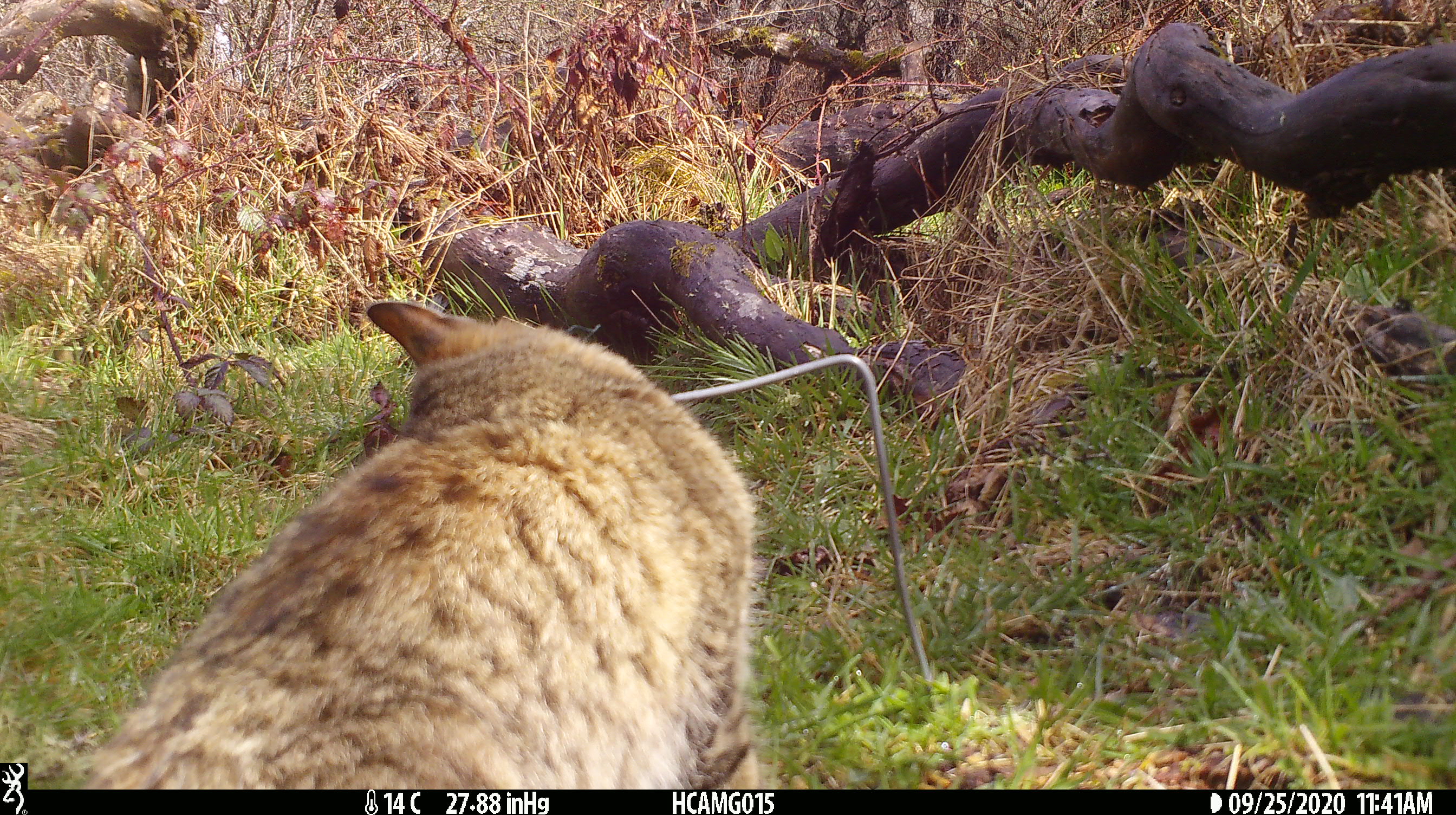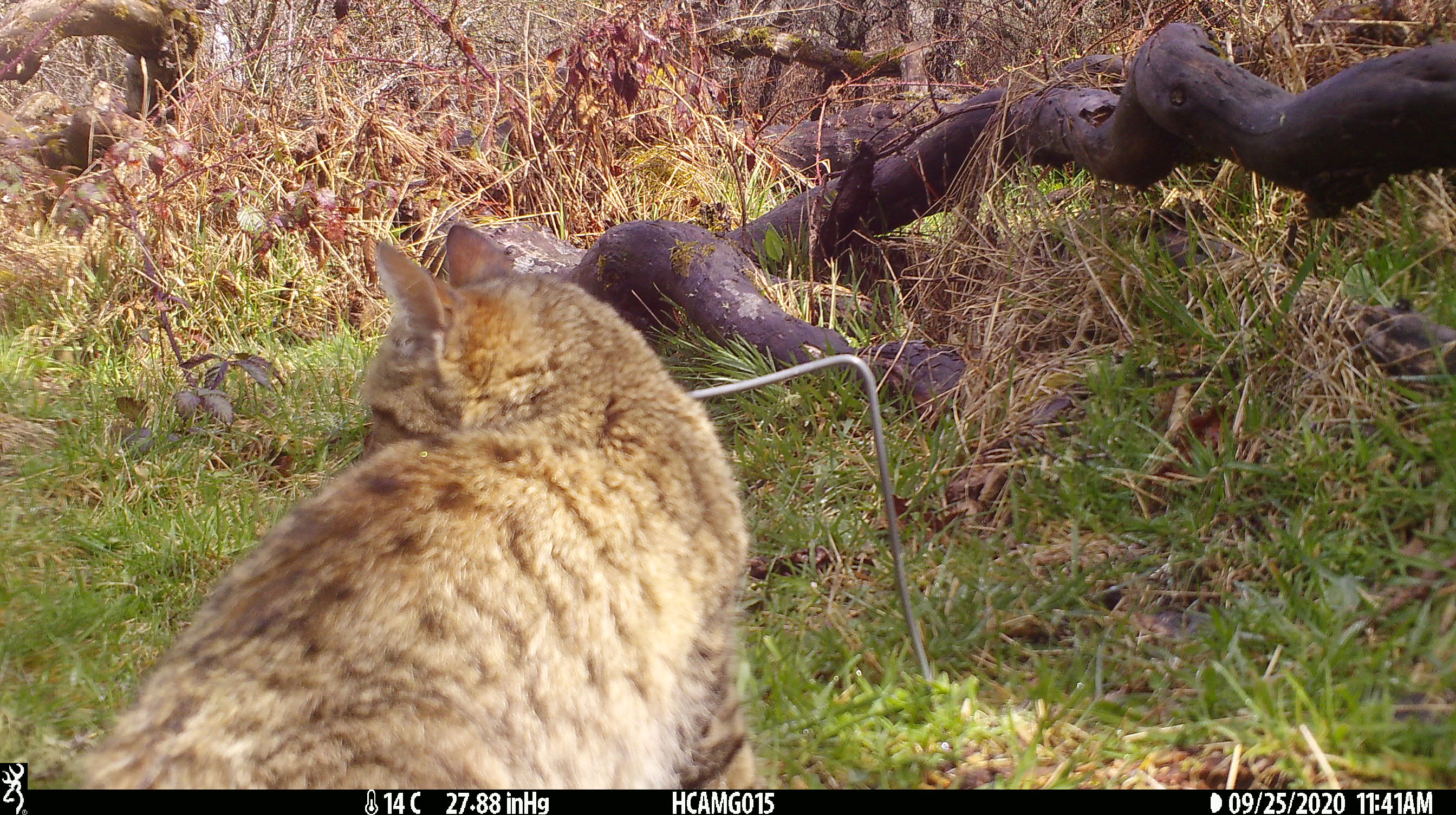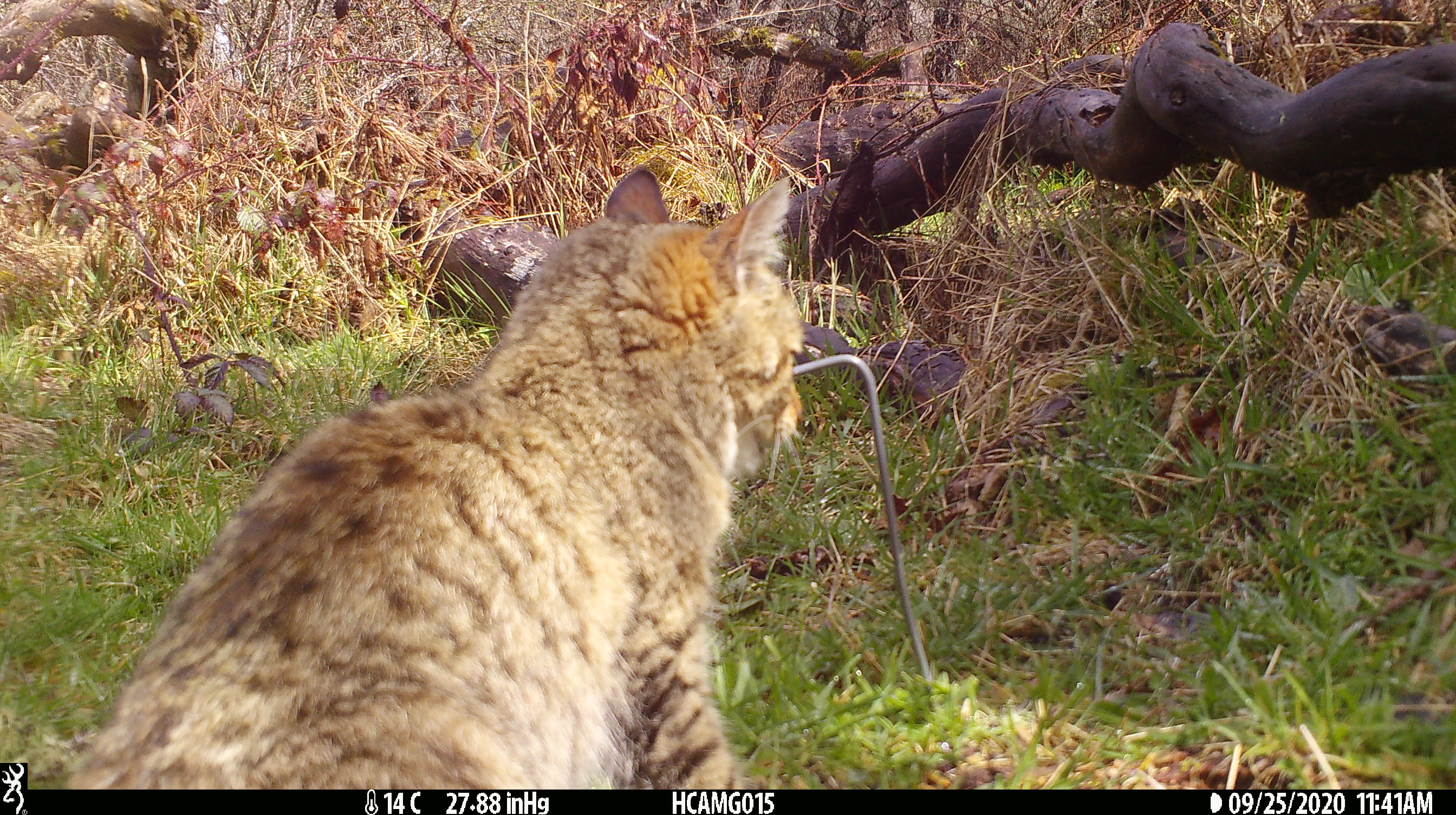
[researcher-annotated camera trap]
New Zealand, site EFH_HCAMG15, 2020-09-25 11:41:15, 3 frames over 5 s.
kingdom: Animalia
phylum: Chordata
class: Mammalia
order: Carnivora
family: Felidae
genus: Felis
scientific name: Felis catus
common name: domestic cat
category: cat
Cat (domestic cat) (Felis catus).